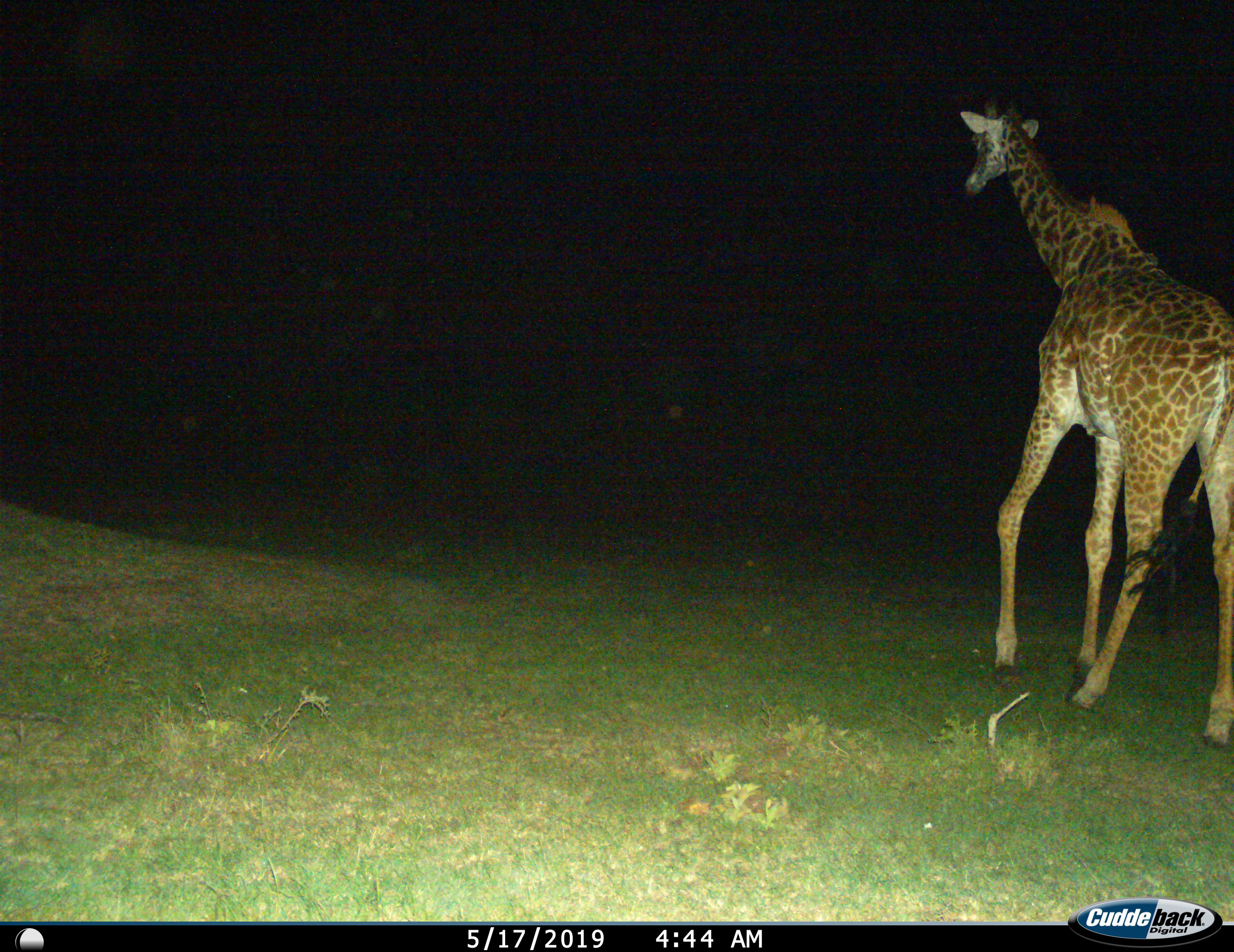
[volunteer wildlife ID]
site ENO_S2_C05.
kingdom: Animalia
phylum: Chordata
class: Mammalia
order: Artiodactyla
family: Giraffidae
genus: Giraffa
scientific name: Giraffa camelopardalis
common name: giraffe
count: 1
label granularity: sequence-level